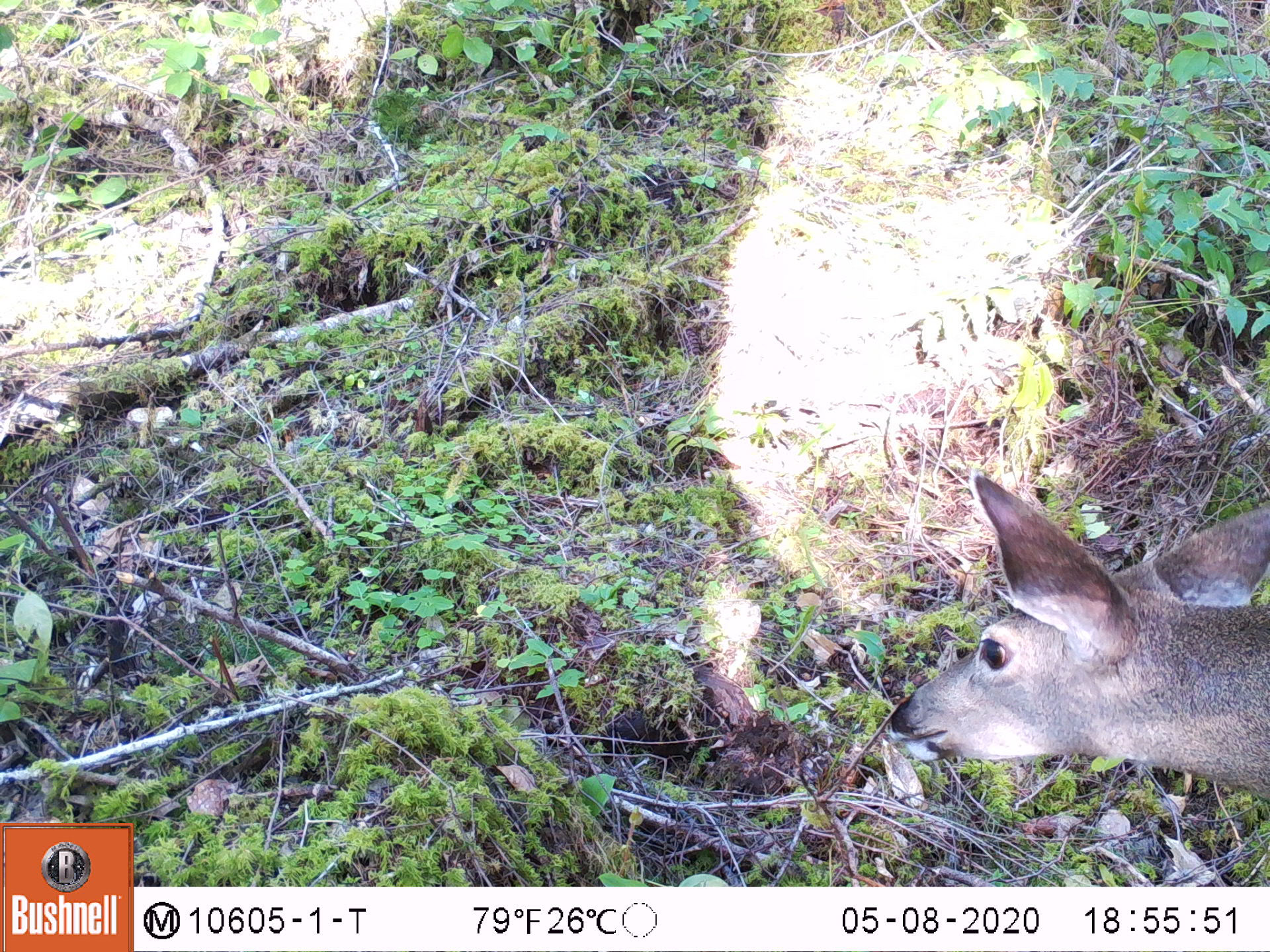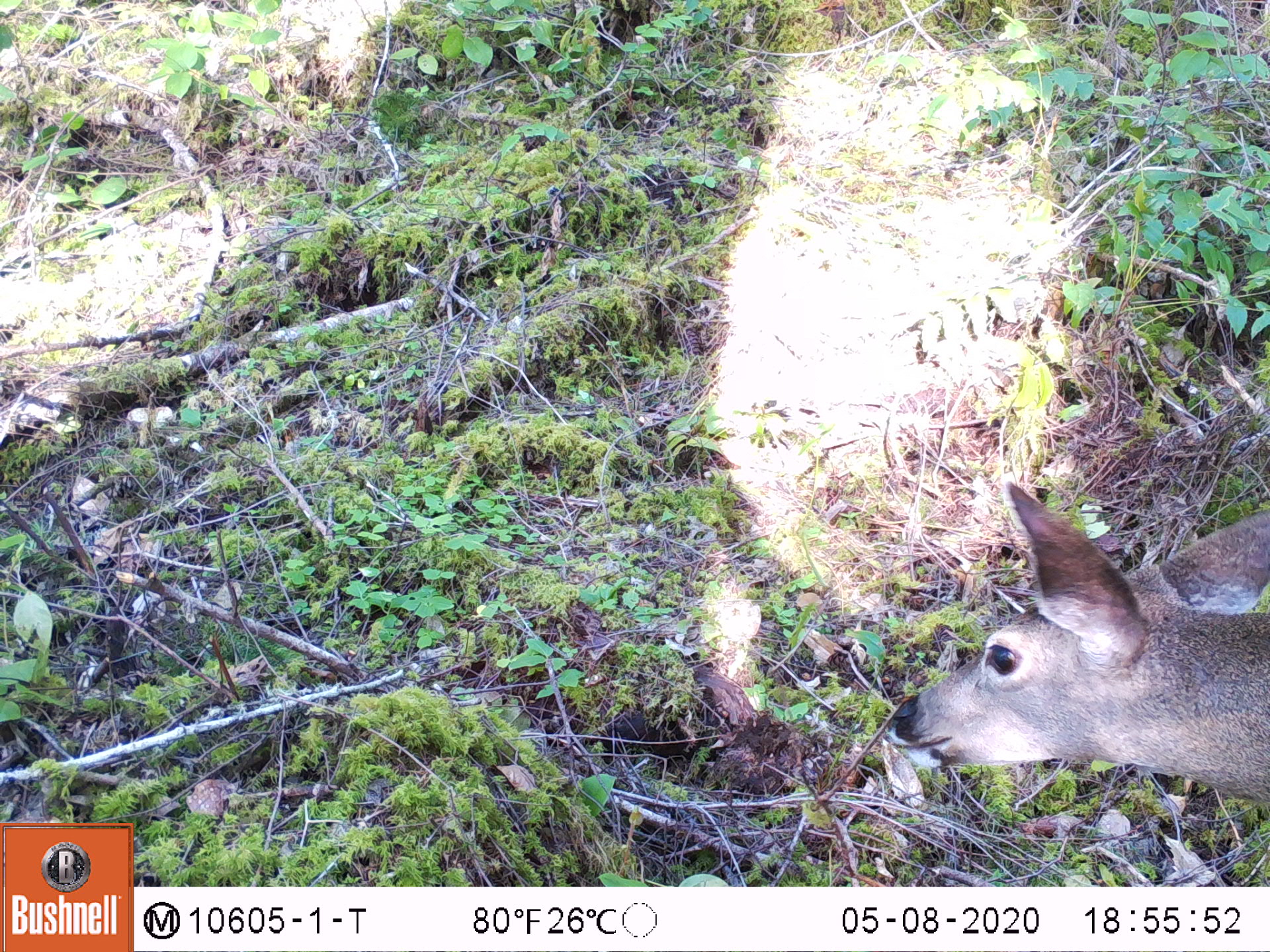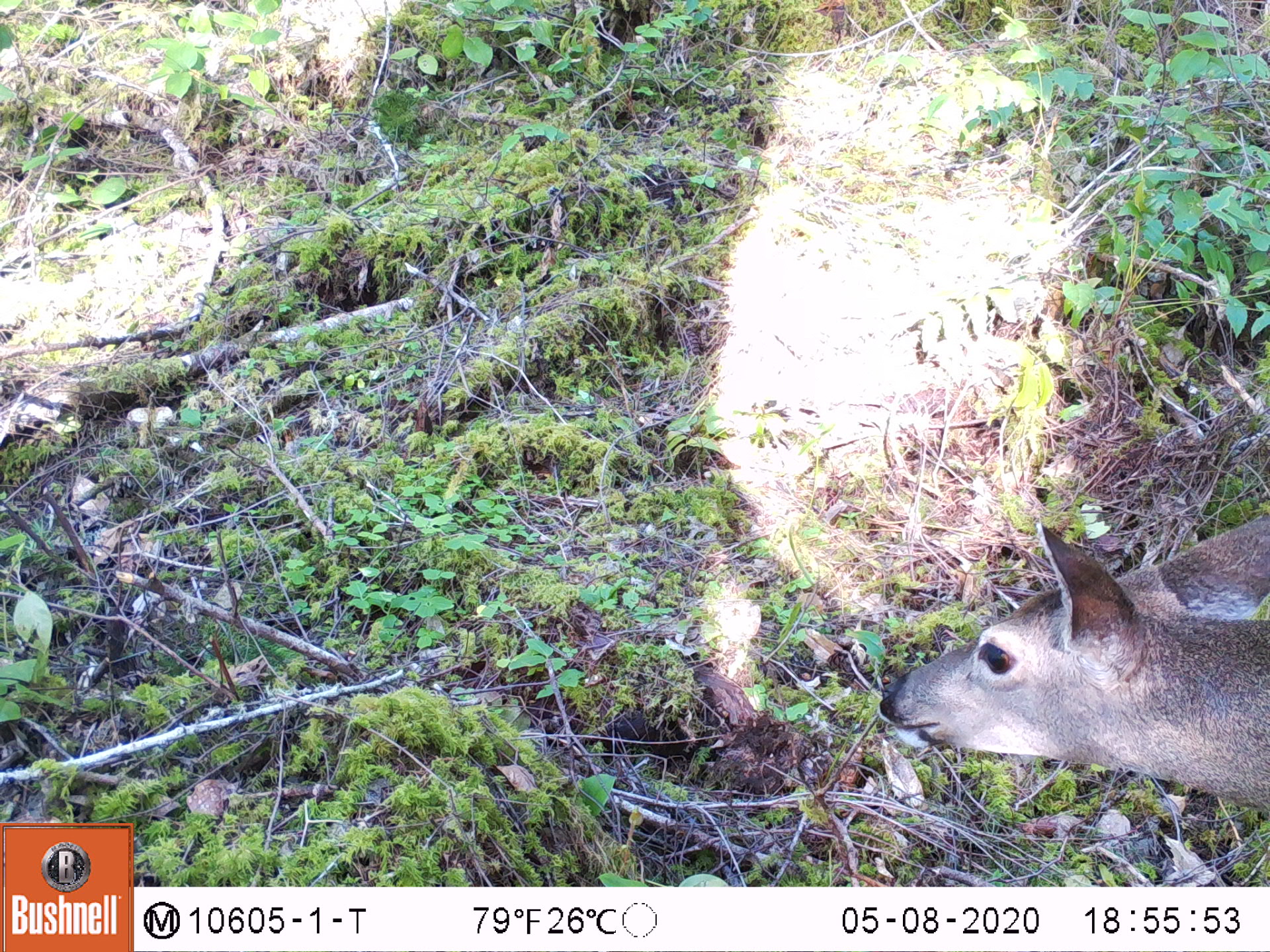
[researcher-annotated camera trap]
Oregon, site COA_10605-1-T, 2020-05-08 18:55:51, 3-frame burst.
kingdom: Animalia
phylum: Chordata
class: Mammalia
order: Artiodactyla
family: Cervidae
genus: Odocoileus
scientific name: Odocoileus hemionus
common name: black-tailed deer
Black-tailed deer (Odocoileus hemionus).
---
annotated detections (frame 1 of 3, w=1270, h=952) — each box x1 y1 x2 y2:
black-tailed deer: 874 459 1264 814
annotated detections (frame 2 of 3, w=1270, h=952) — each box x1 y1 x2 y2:
black-tailed deer: 876 477 1268 820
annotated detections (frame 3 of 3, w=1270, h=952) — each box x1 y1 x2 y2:
black-tailed deer: 871 501 1264 816